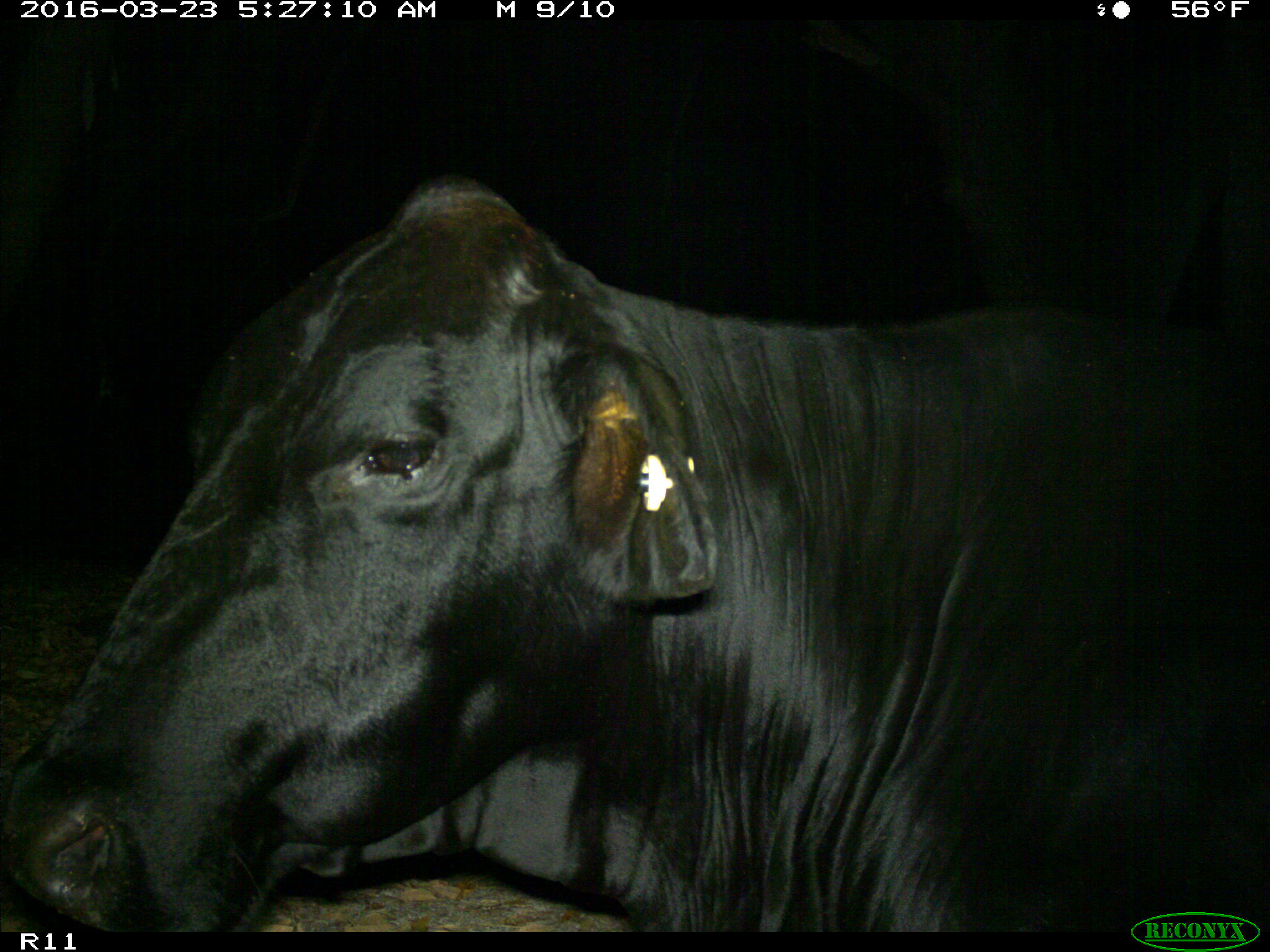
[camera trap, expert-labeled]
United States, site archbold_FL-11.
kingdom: Animalia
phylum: Chordata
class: Mammalia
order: Artiodactyla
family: Bovidae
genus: Bos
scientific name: Bos taurus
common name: domestic cow